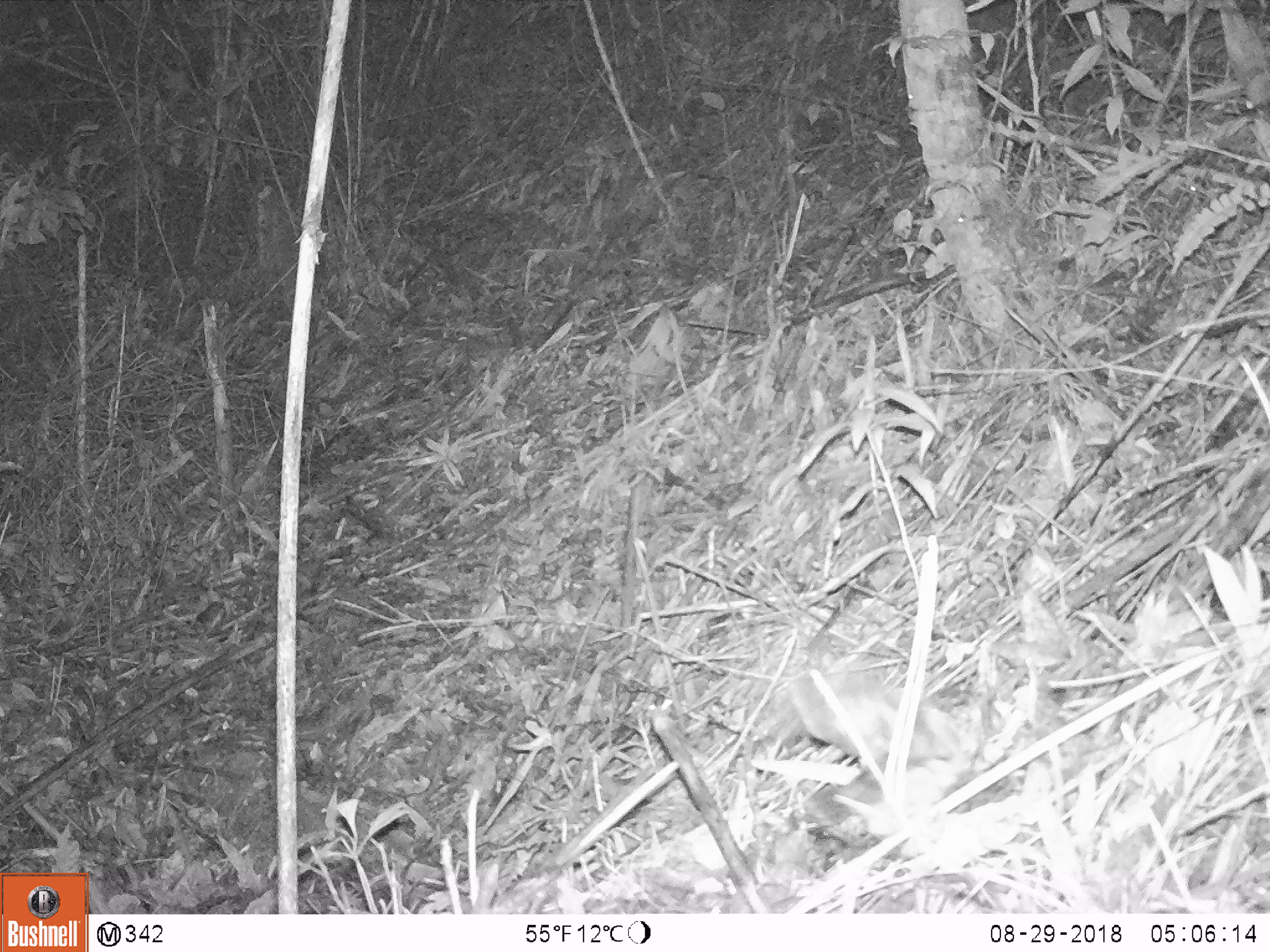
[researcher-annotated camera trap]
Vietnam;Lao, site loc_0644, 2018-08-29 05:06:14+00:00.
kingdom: Animalia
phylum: Arthropoda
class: Insecta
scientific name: Insecta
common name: insect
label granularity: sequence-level